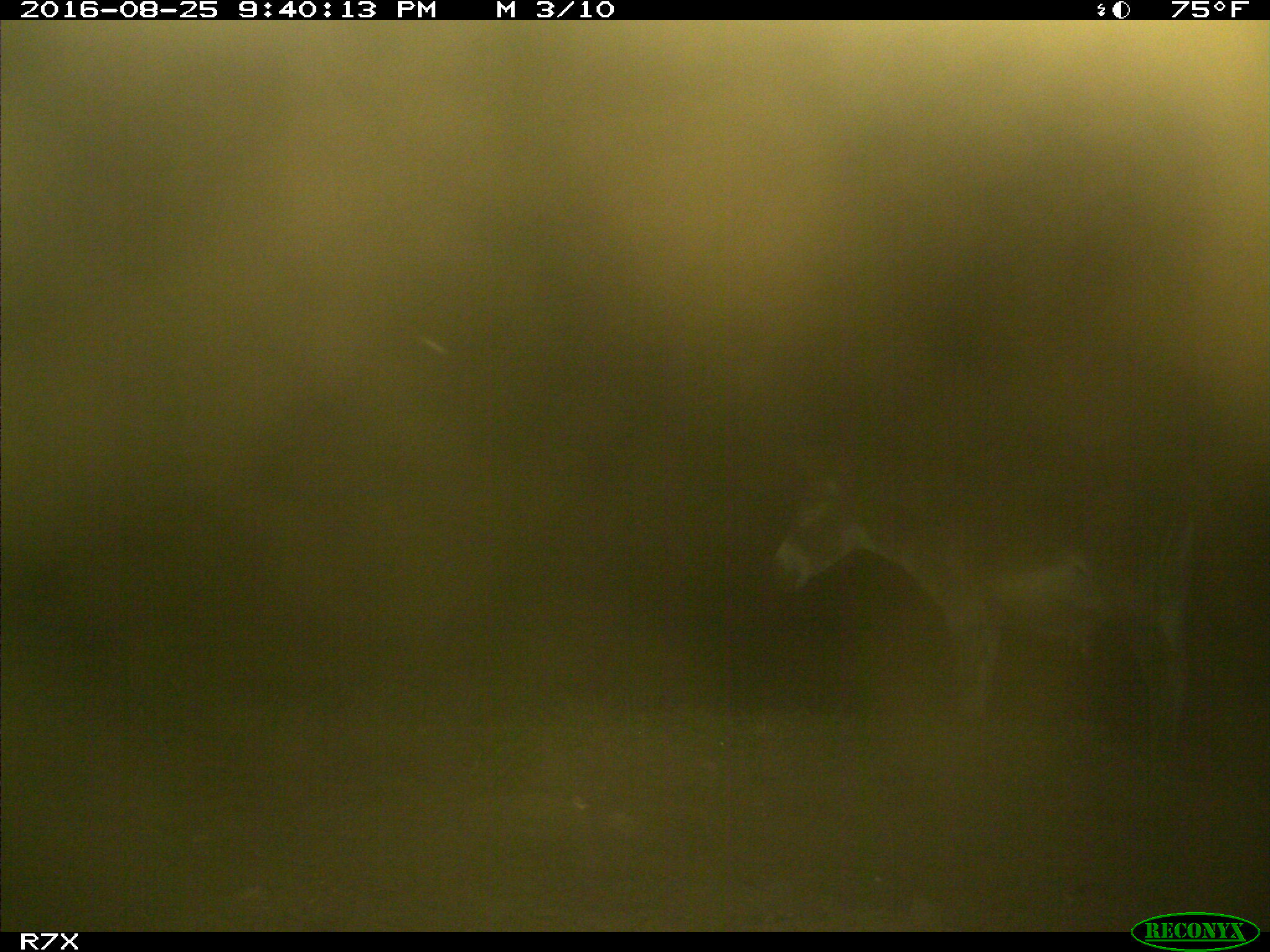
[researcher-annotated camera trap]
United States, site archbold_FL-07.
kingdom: Animalia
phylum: Chordata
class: Mammalia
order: Perissodactyla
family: Equidae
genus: Equus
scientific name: Equus africanus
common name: african wild ass